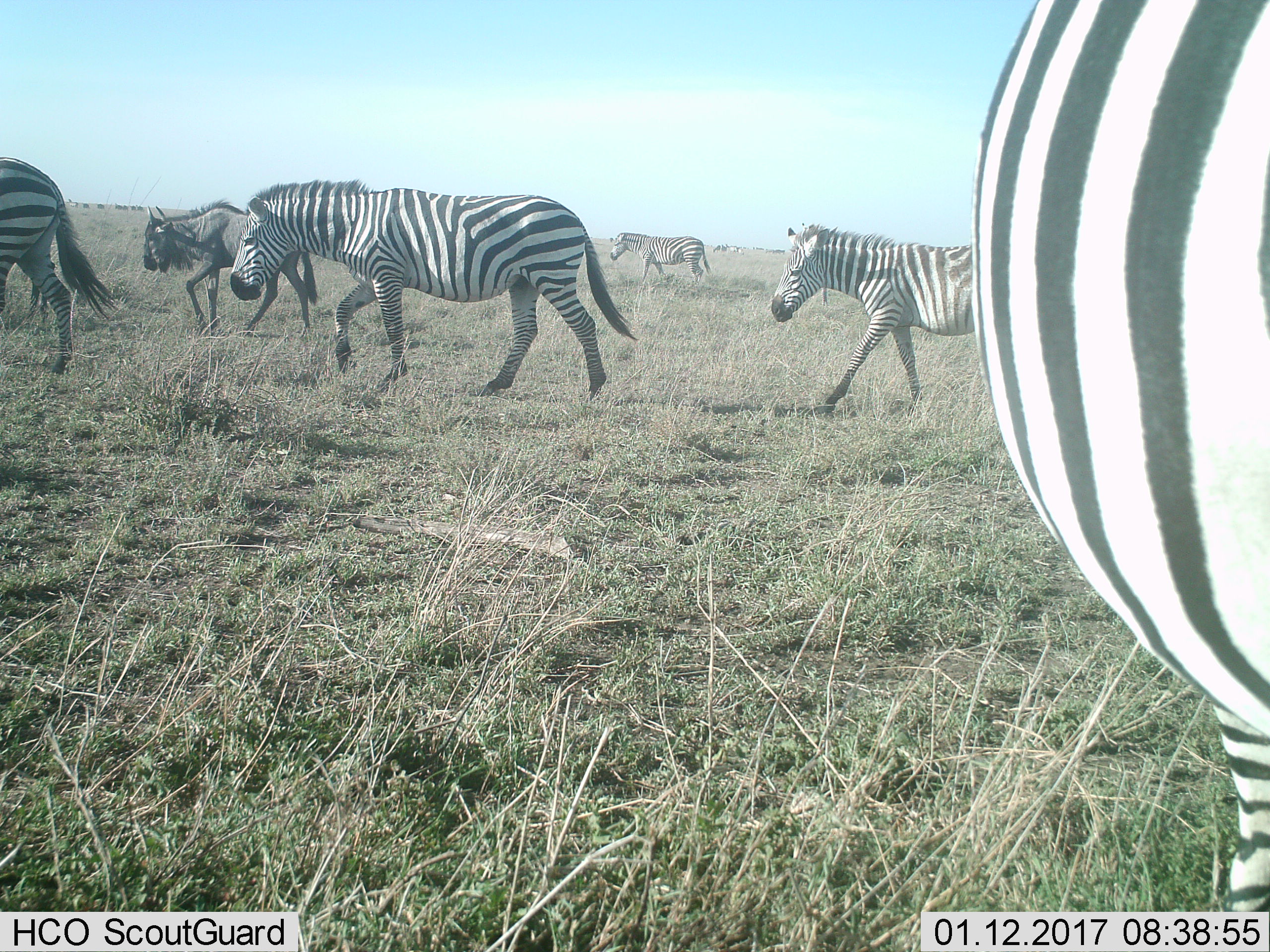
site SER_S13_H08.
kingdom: Animalia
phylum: Chordata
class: Mammalia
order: Artiodactyla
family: Bovidae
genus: Connochaetes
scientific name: Connochaetes taurinus taurinus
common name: blue wildebeest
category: wildebeestblue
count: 1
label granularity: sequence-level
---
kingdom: Animalia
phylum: Chordata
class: Mammalia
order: Perissodactyla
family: Equidae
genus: Equus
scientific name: Equus quagga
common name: plains zebra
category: zebraplains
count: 5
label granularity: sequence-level